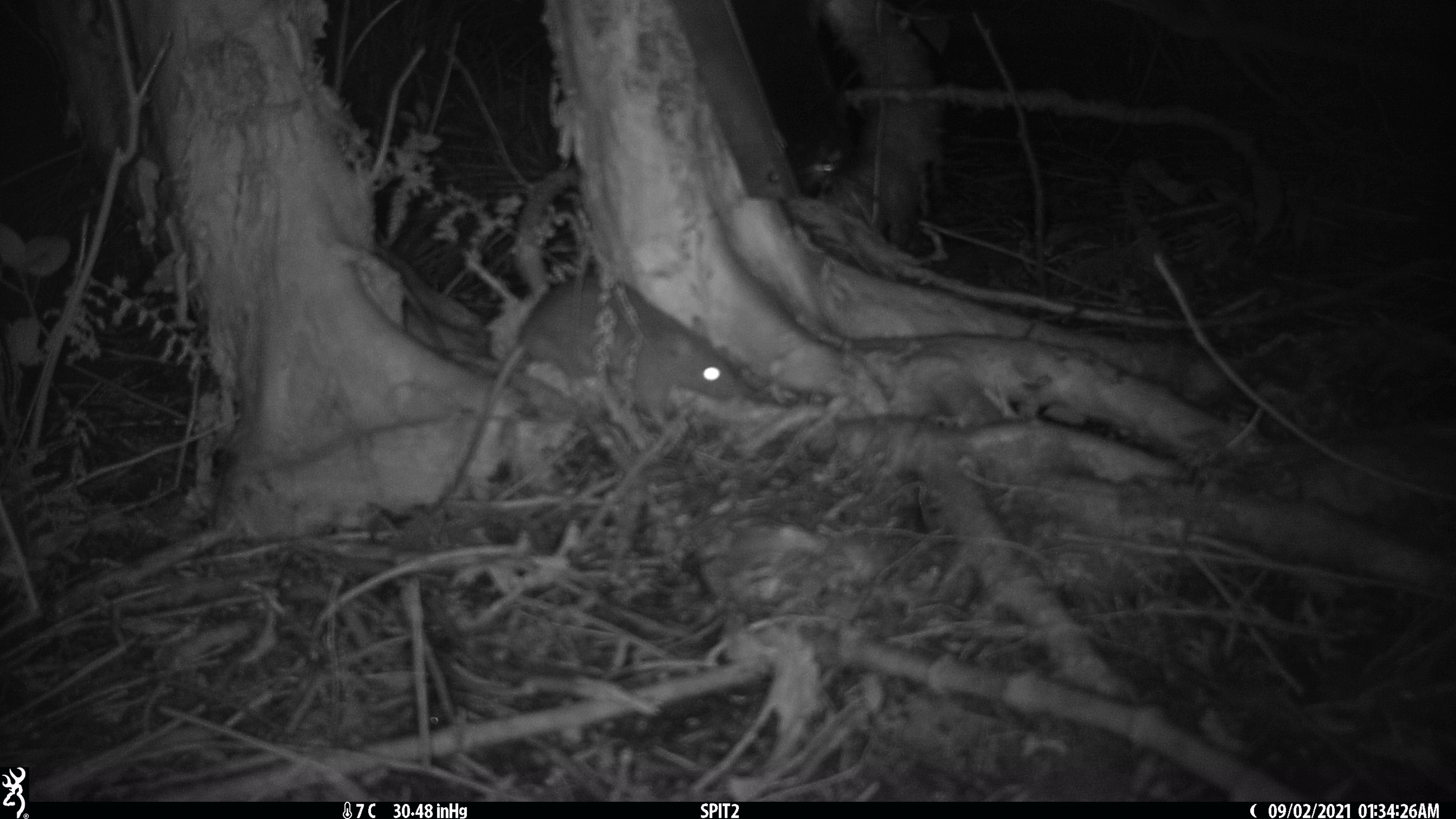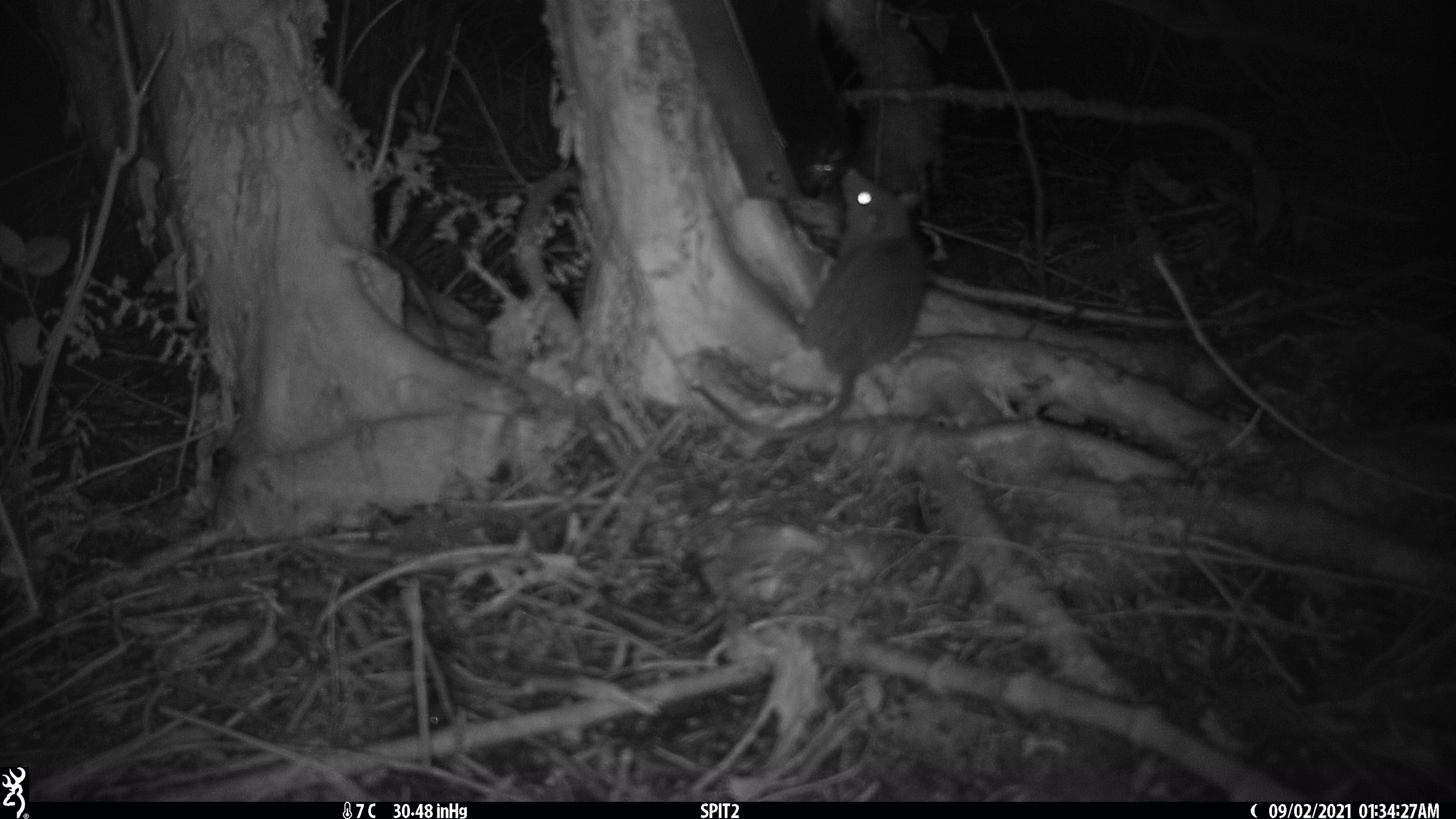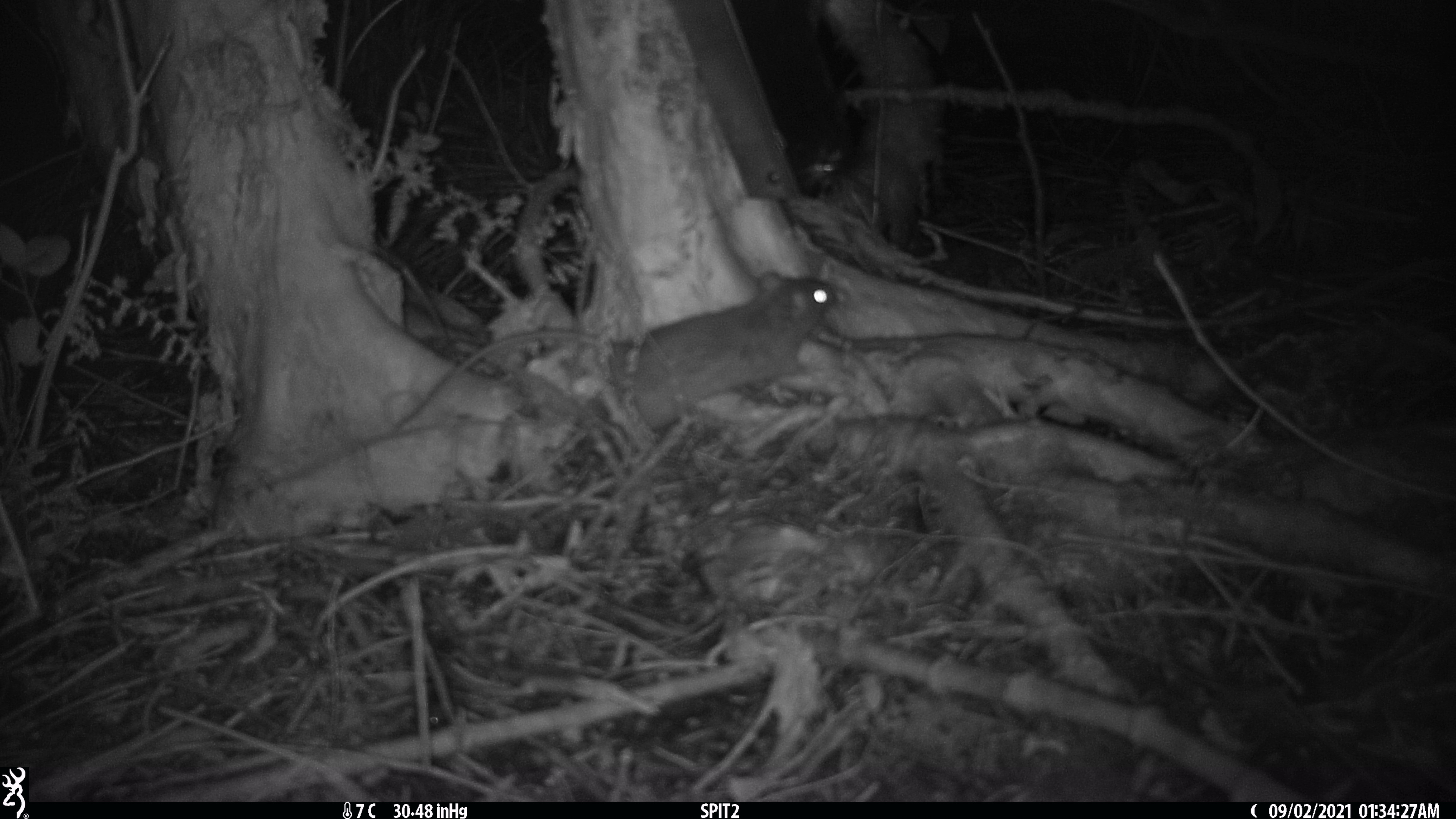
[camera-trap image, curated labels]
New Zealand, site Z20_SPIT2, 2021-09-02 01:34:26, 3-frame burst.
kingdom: Animalia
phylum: Chordata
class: Mammalia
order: Rodentia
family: Muridae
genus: Rattus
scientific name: Rattus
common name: rat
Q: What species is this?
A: Rat (Rattus).